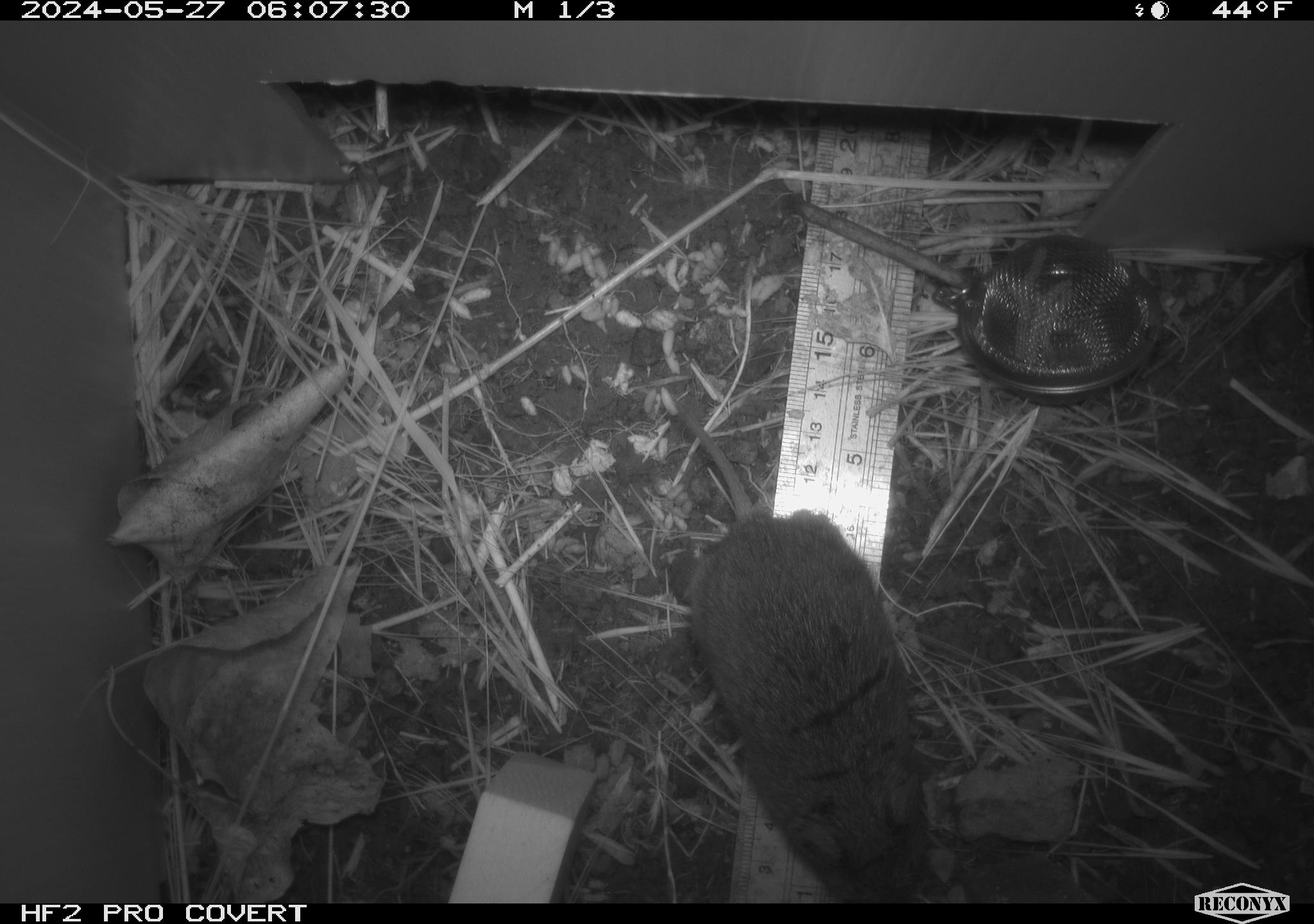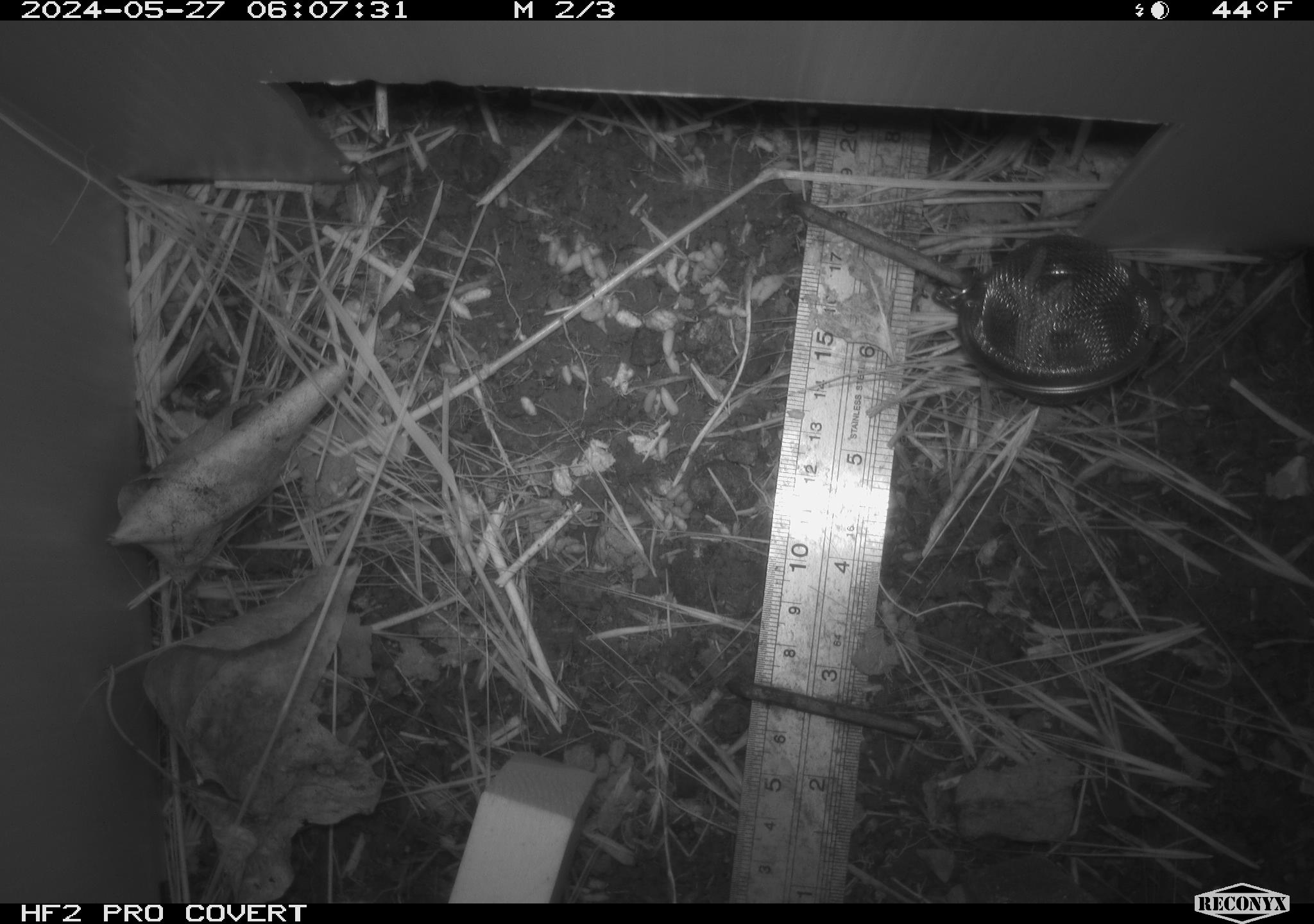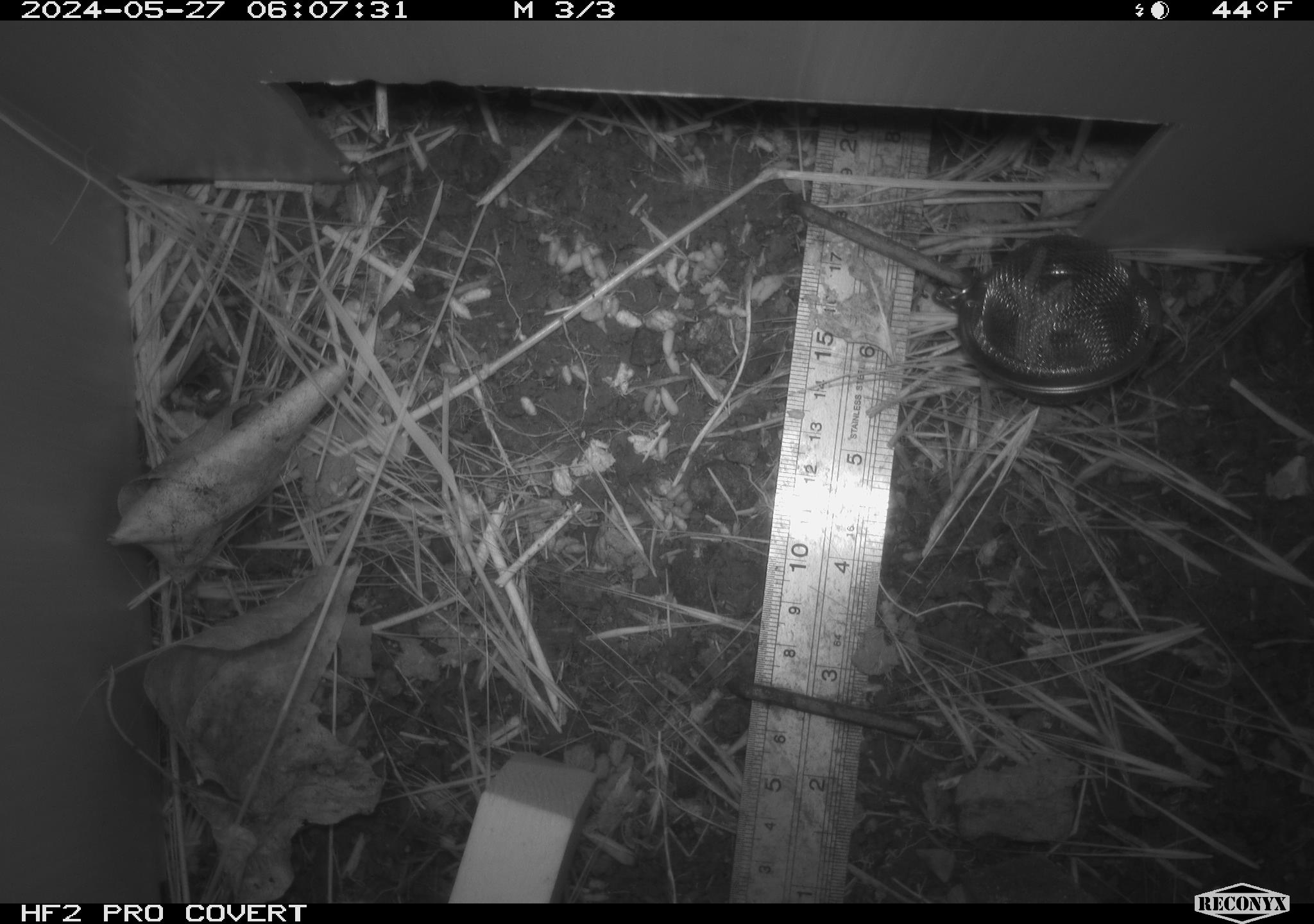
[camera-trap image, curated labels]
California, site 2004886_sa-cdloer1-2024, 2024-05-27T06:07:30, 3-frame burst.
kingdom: Animalia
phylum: Chordata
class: Mammalia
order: Rodentia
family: Cricetidae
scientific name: Arvicolinae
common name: voles, lemmings, and muskrats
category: arvicolinae subfamily